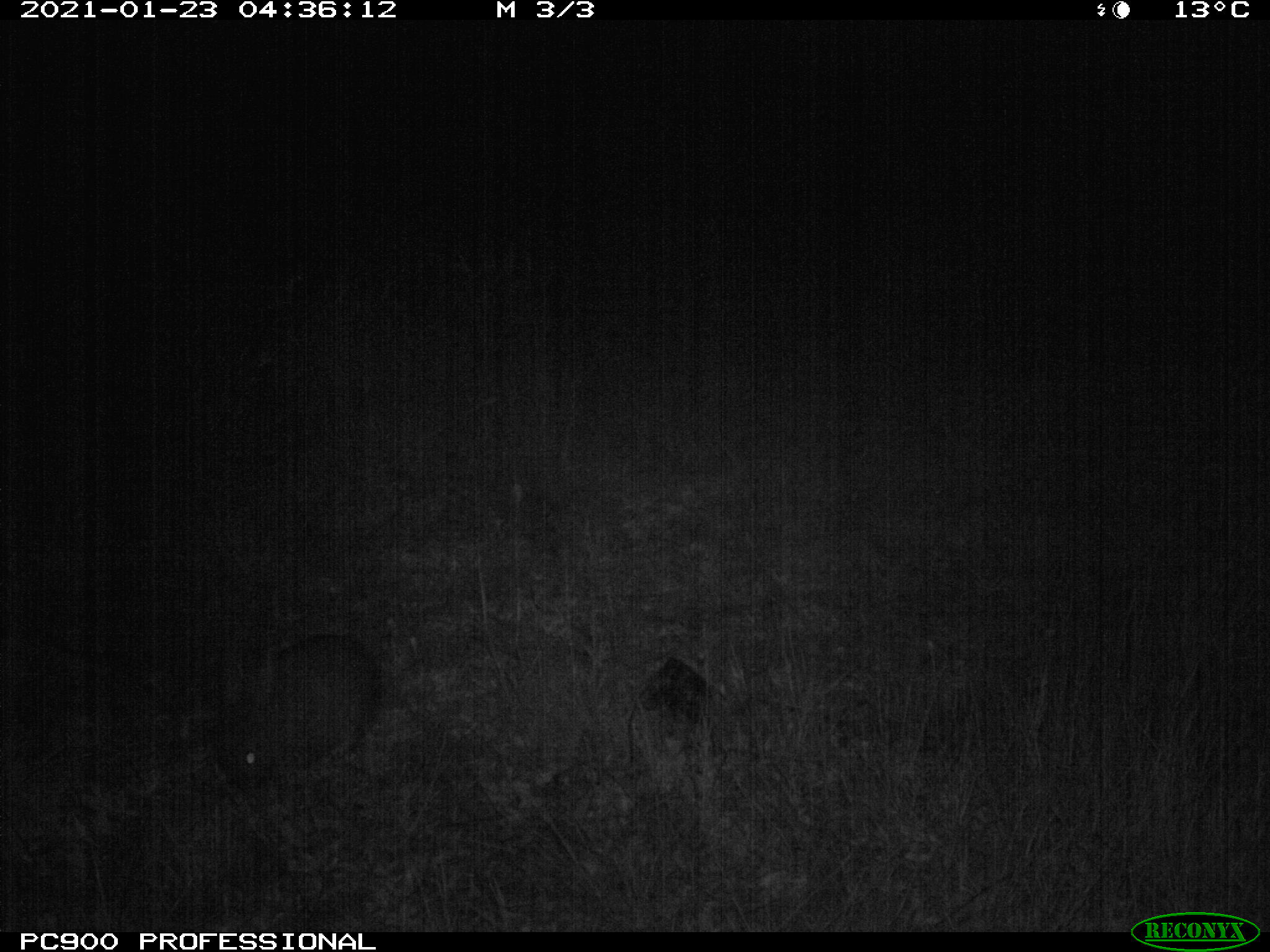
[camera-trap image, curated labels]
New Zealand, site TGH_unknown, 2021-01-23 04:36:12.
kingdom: Animalia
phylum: Chordata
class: Mammalia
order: Lagomorpha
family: Leporidae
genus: Oryctolagus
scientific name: Oryctolagus cuniculus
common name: european rabbit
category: rabbit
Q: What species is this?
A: Rabbit (european rabbit) (Oryctolagus cuniculus).